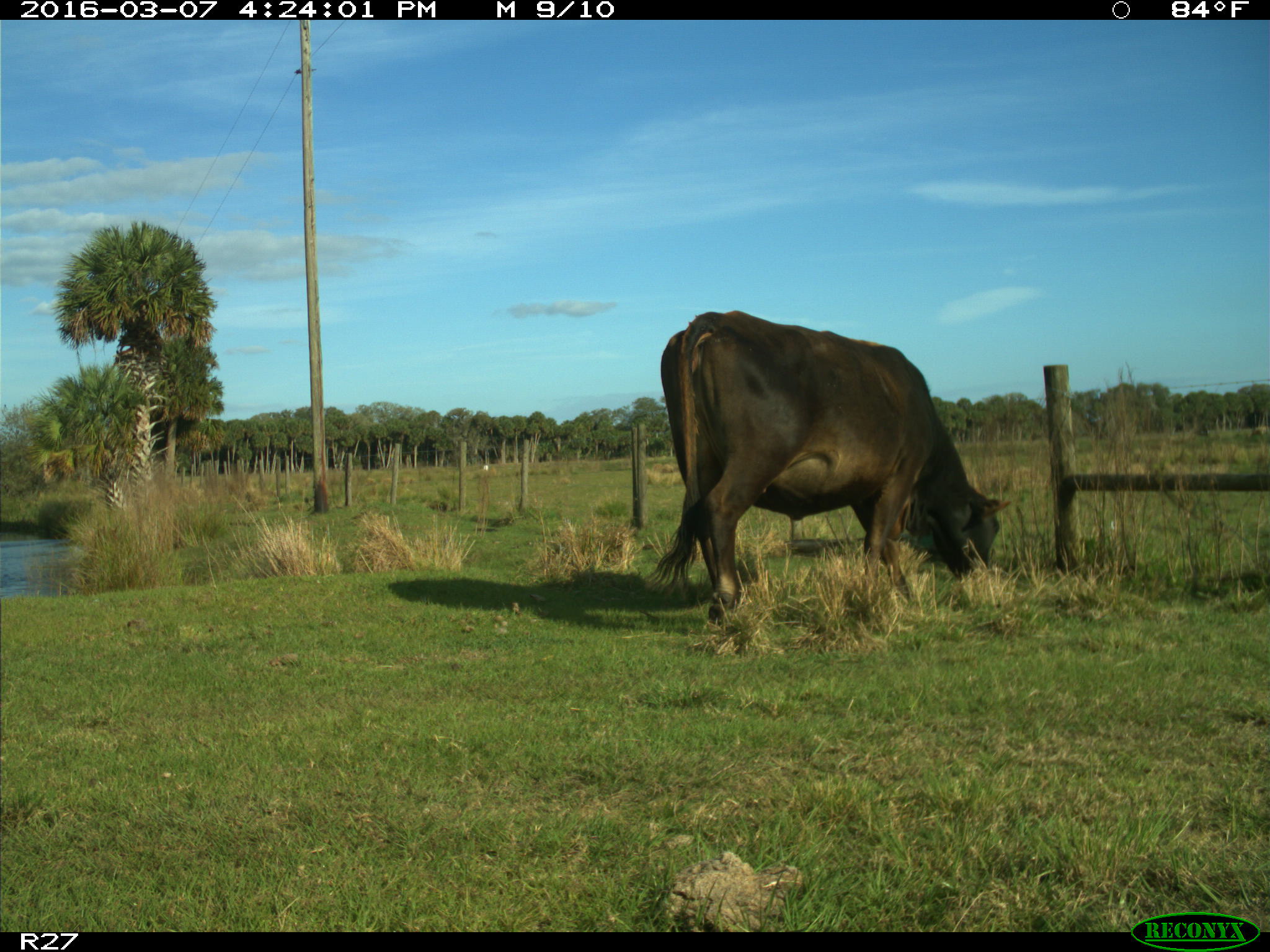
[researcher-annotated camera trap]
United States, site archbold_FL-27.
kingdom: Animalia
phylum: Chordata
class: Mammalia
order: Artiodactyla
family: Bovidae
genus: Bos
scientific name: Bos taurus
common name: domestic cow